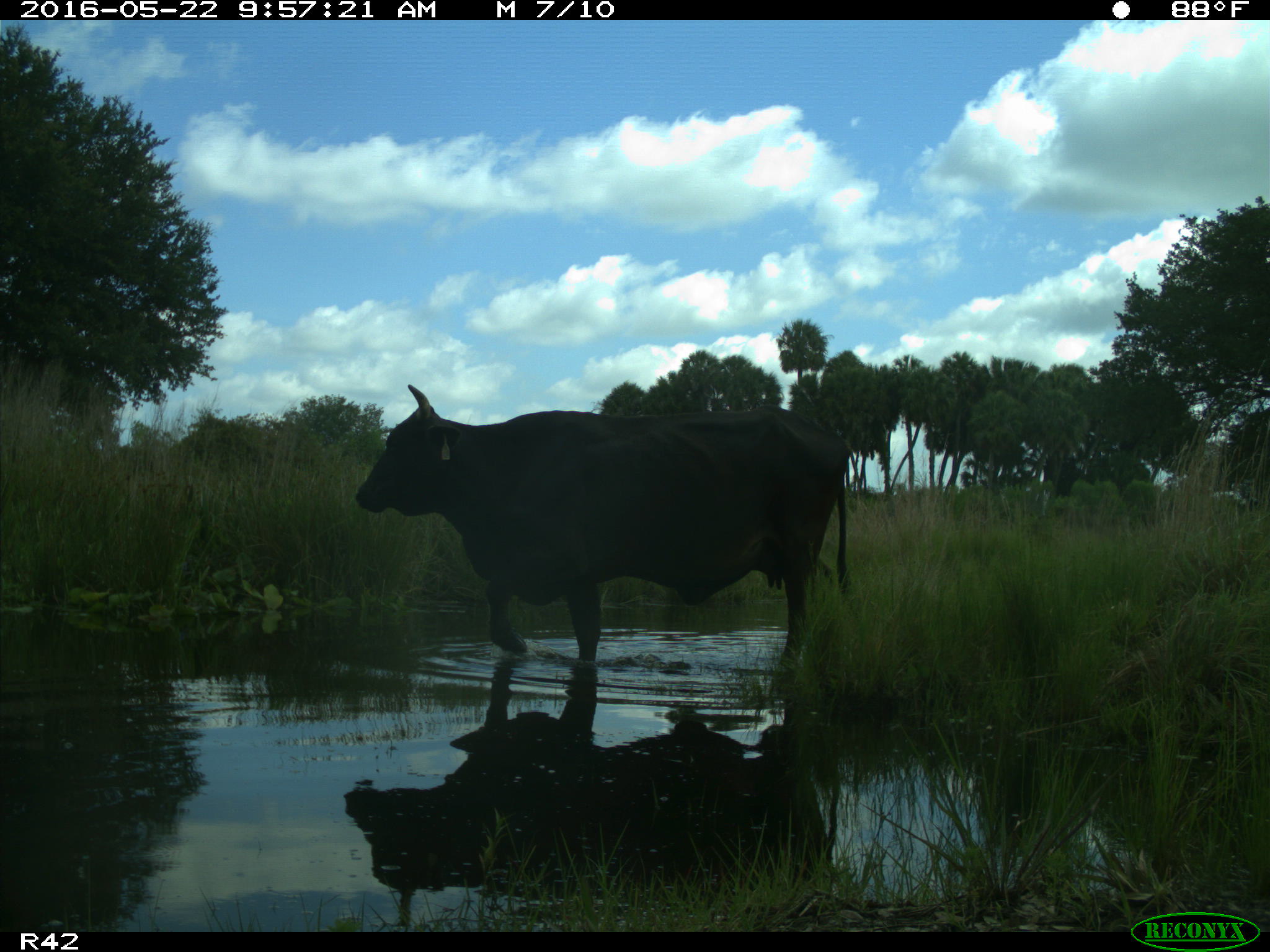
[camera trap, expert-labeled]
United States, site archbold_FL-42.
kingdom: Animalia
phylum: Chordata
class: Mammalia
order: Artiodactyla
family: Bovidae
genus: Bos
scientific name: Bos taurus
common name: domestic cow